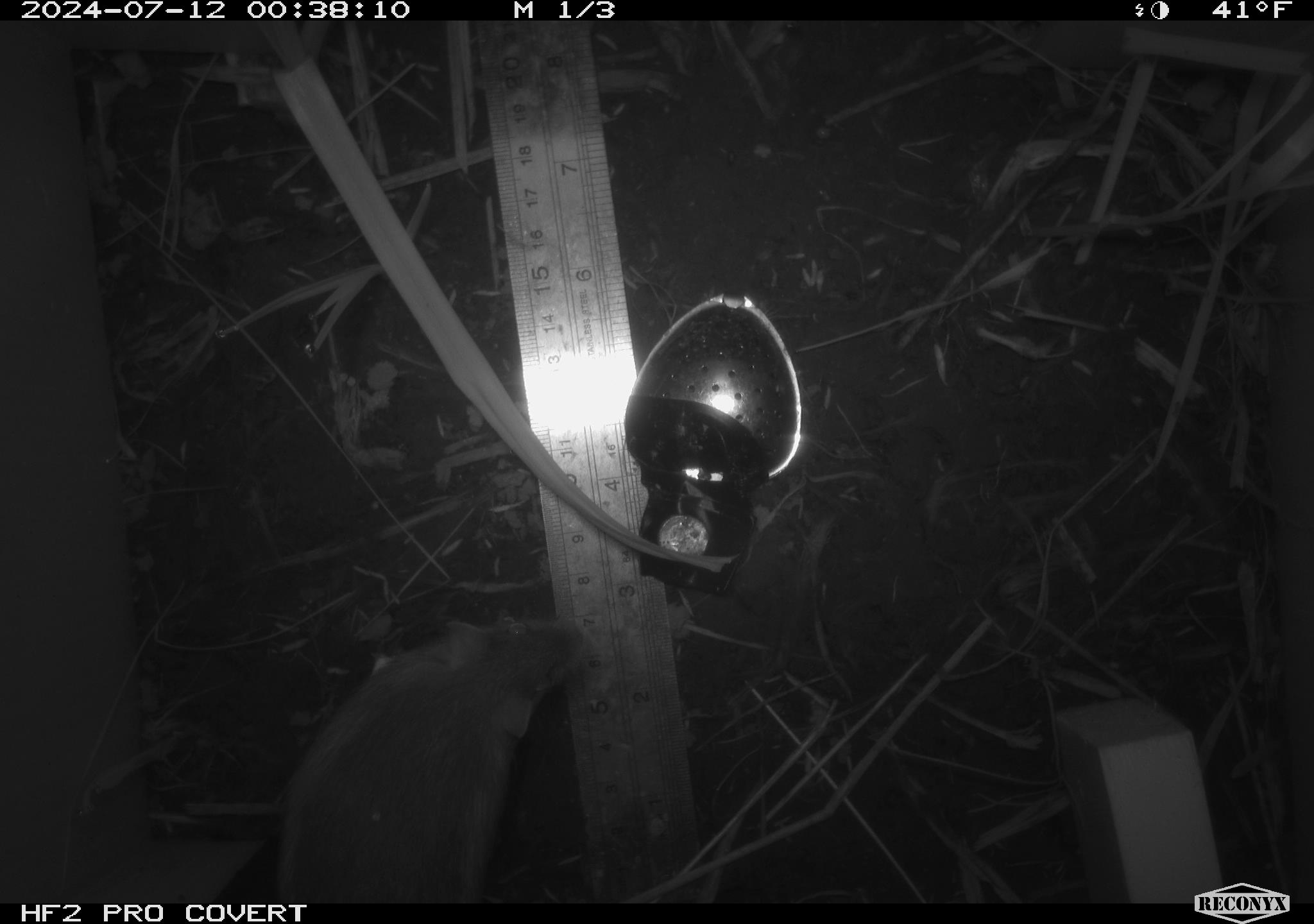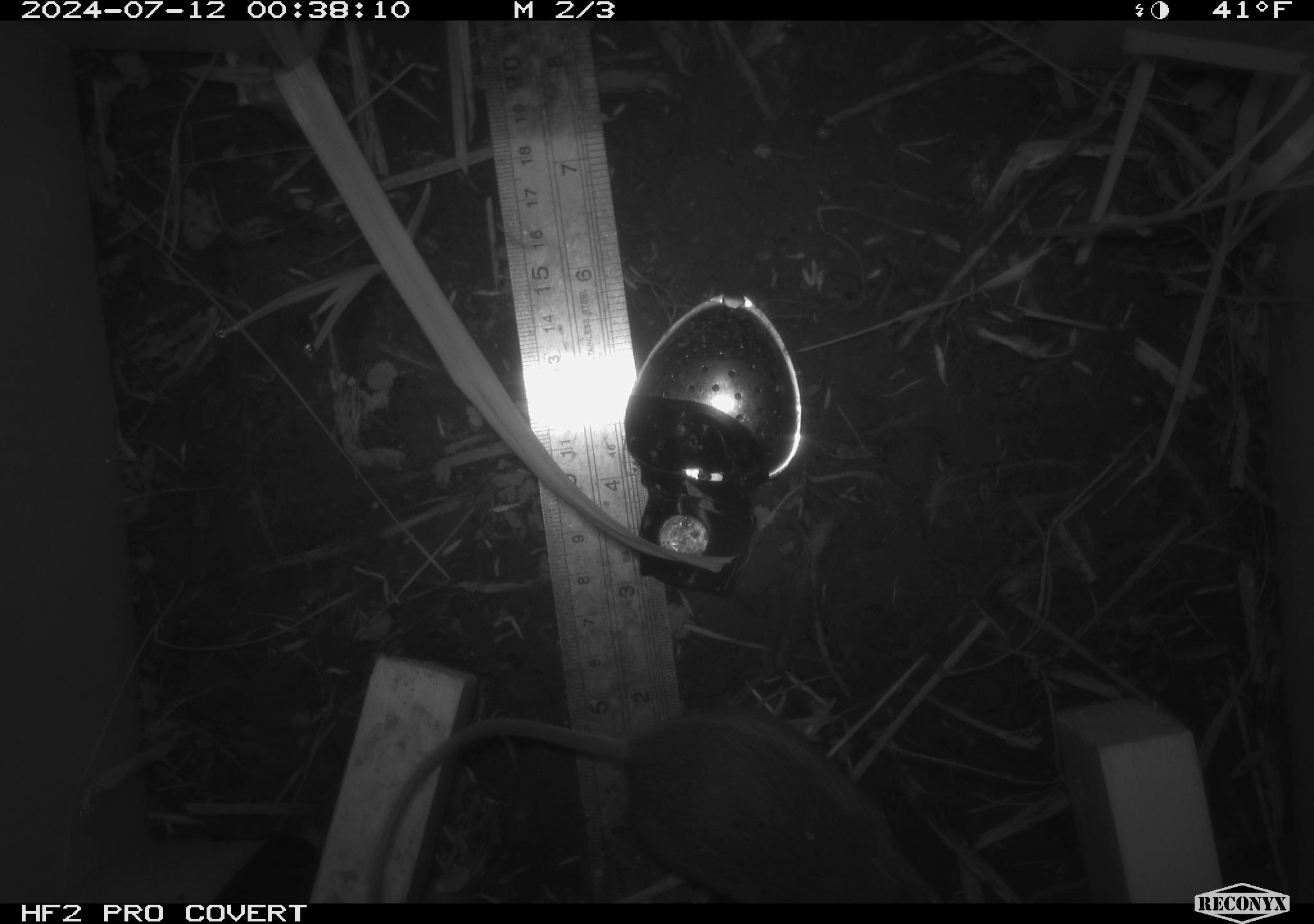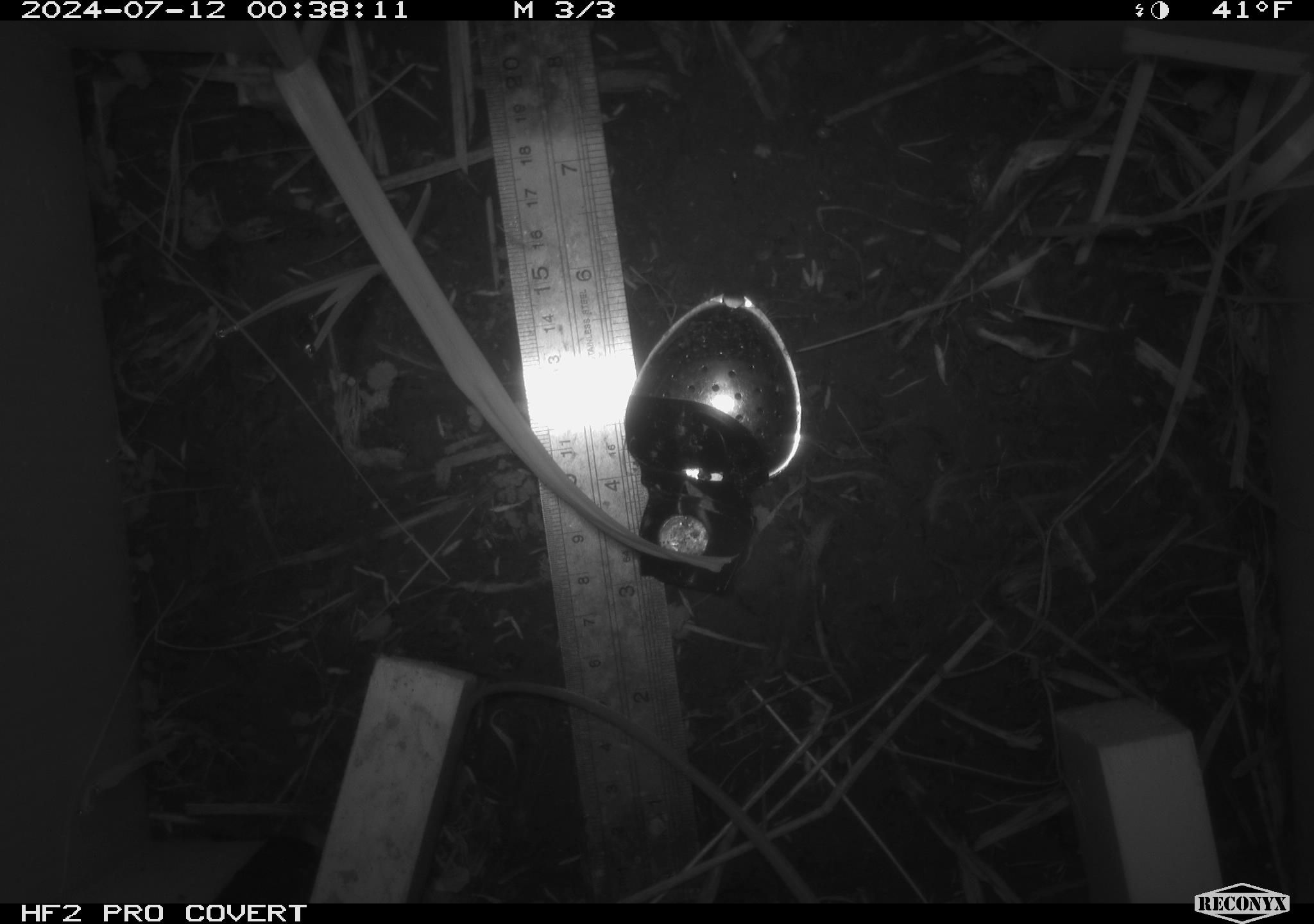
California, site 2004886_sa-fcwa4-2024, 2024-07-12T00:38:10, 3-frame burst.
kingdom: Animalia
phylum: Chordata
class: Mammalia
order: Rodentia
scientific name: Rodentia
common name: rodent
Rodent (Rodentia).